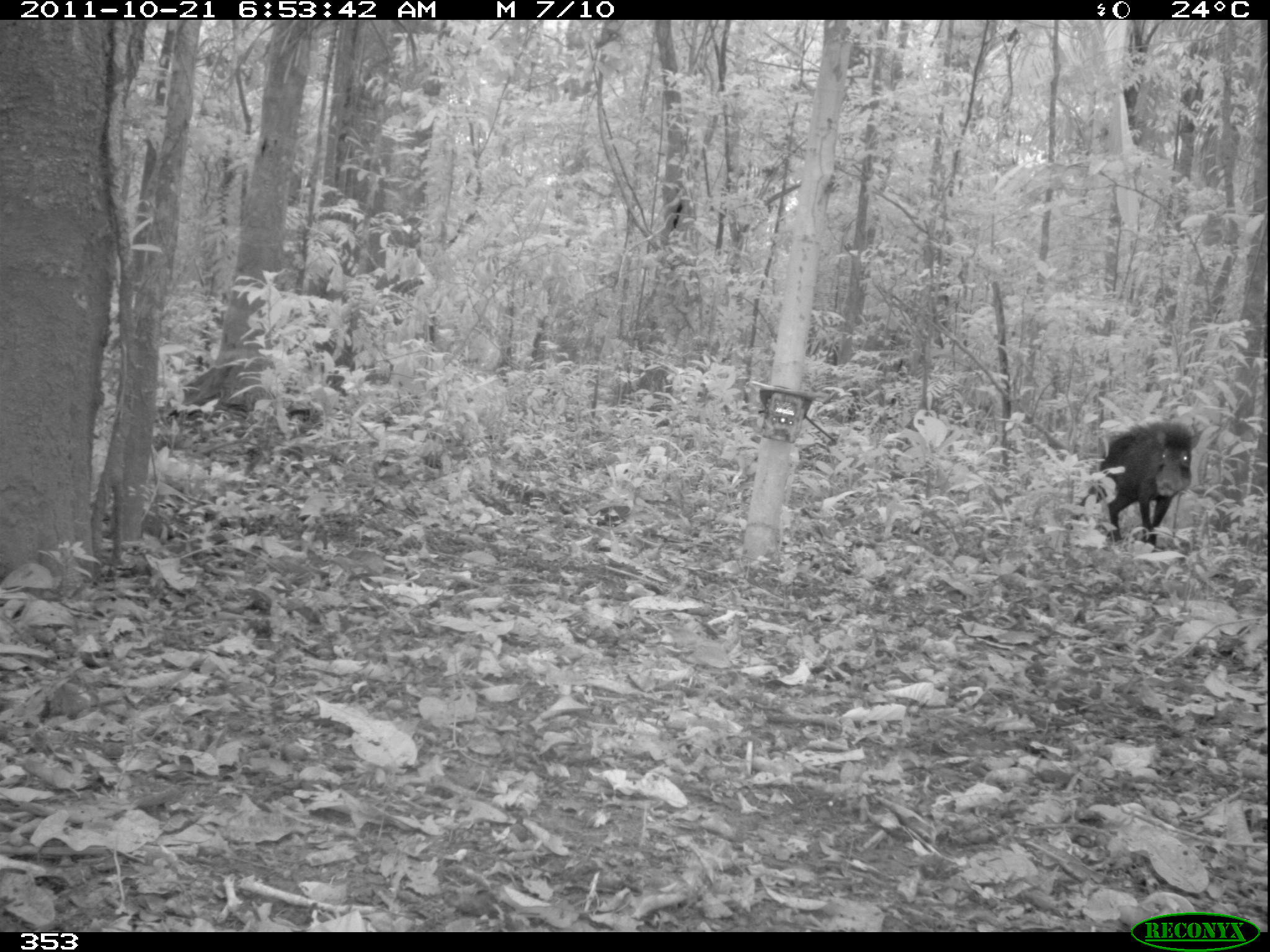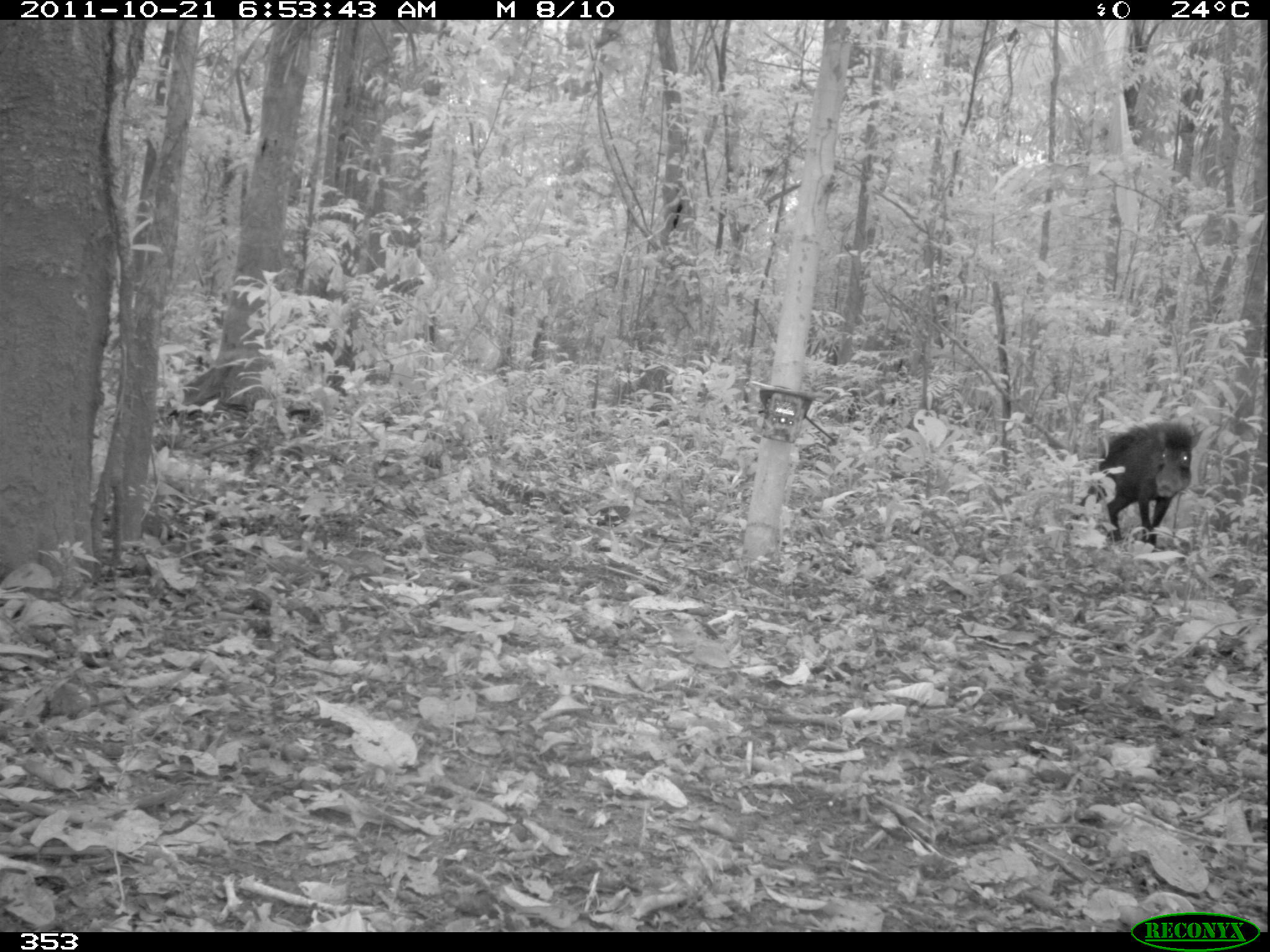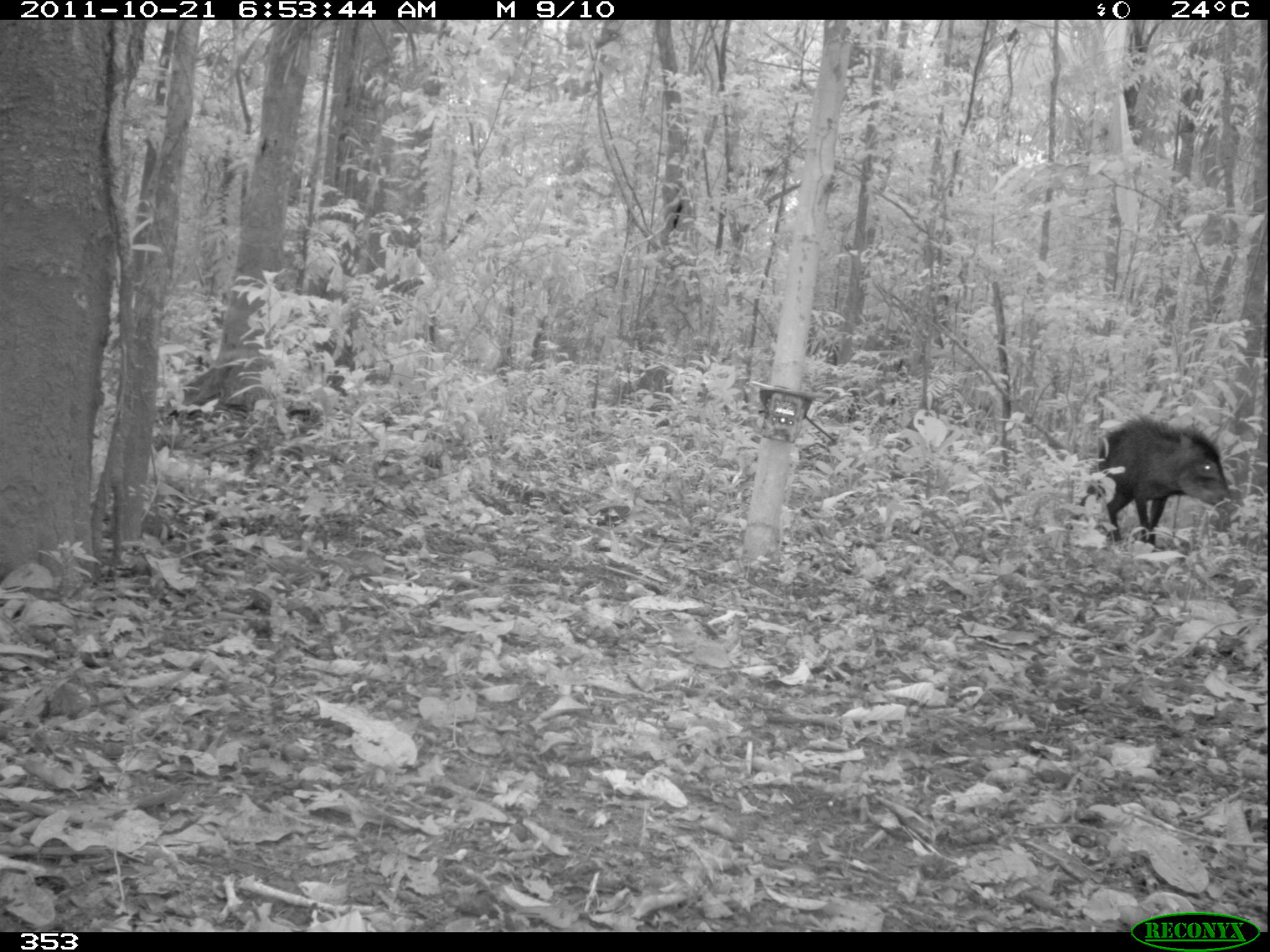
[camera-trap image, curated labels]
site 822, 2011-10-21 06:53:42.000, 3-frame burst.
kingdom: Animalia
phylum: Chordata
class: Mammalia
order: Artiodactyla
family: Tayassuidae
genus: Tayassu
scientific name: Tayassu pecari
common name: white-lipped peccary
Tayassu pecari (white-lipped peccary).